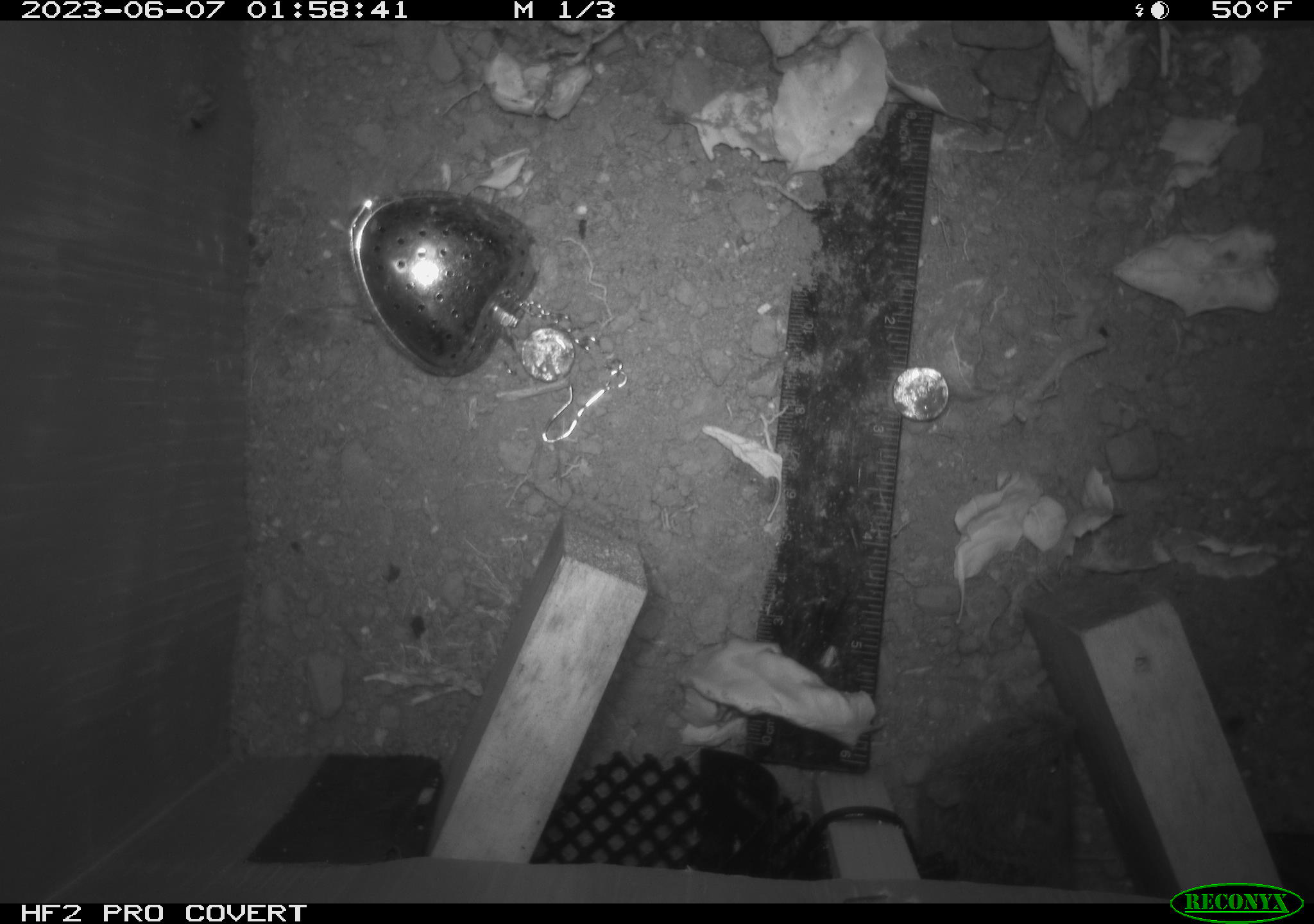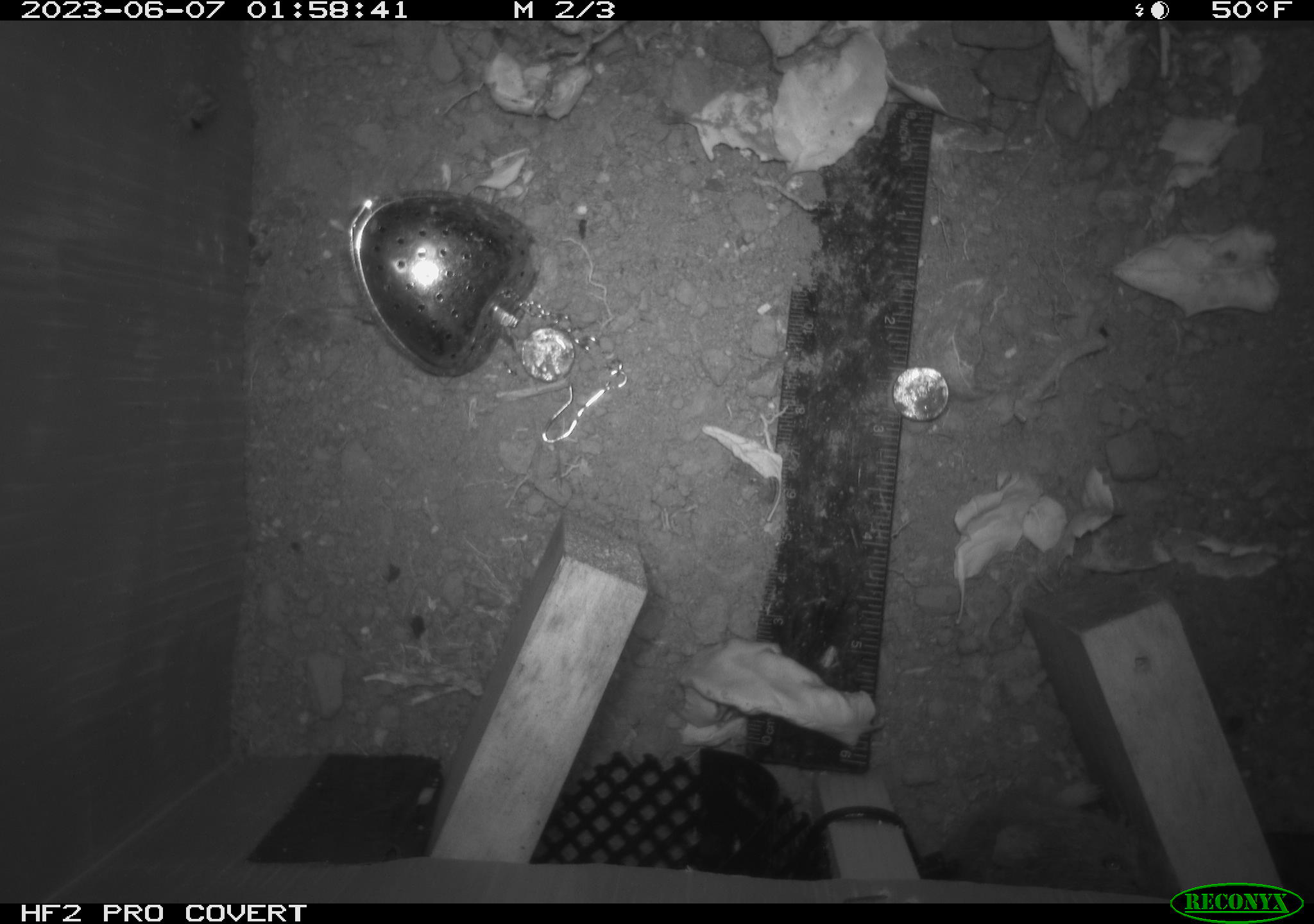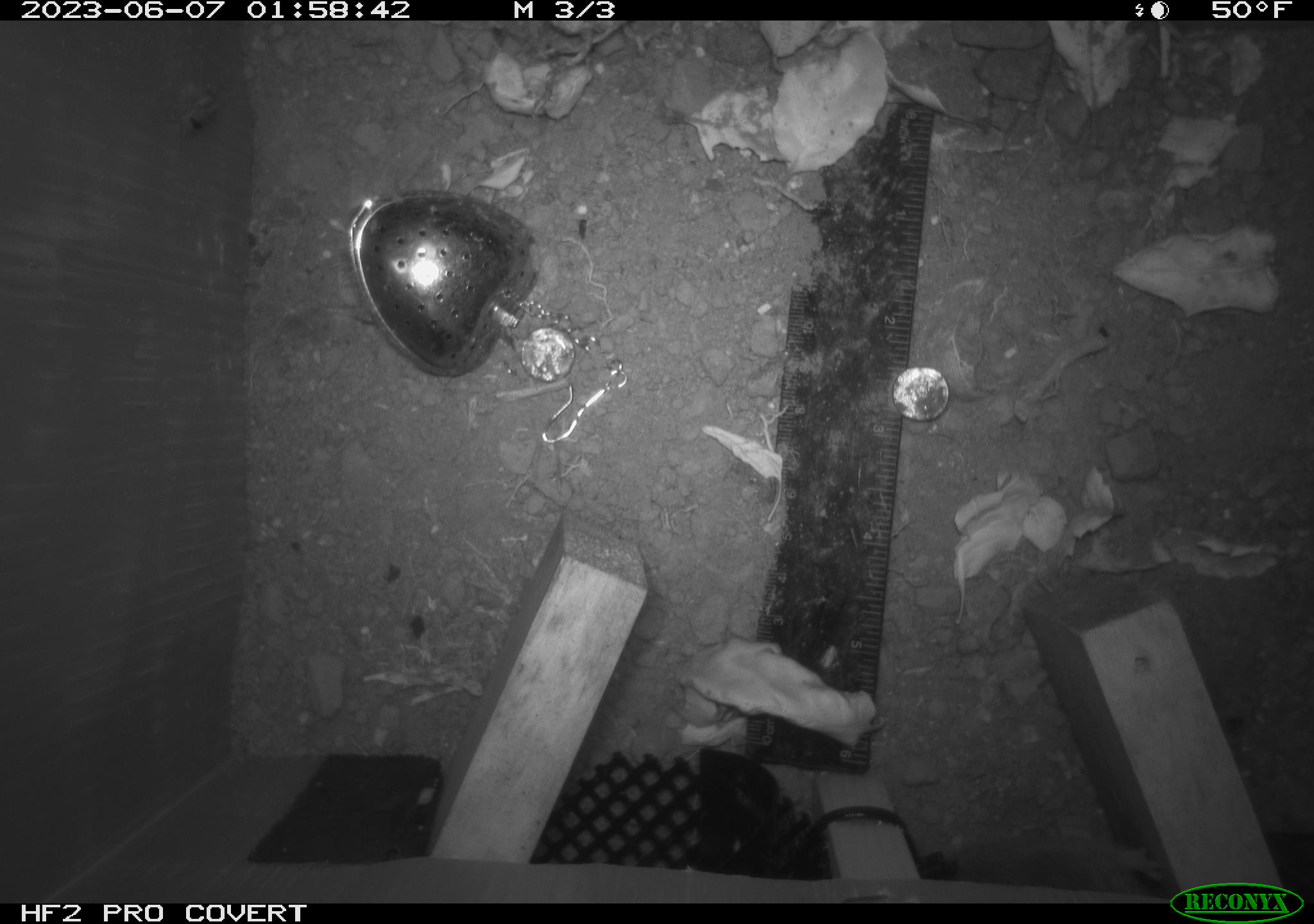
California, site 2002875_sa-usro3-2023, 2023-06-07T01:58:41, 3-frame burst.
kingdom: Animalia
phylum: Chordata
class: Mammalia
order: Rodentia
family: Cricetidae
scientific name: Arvicolinae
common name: voles, lemmings, and muskrats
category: arvicolinae subfamily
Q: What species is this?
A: Arvicolinae subfamily (voles, lemmings, and muskrats) (Arvicolinae).